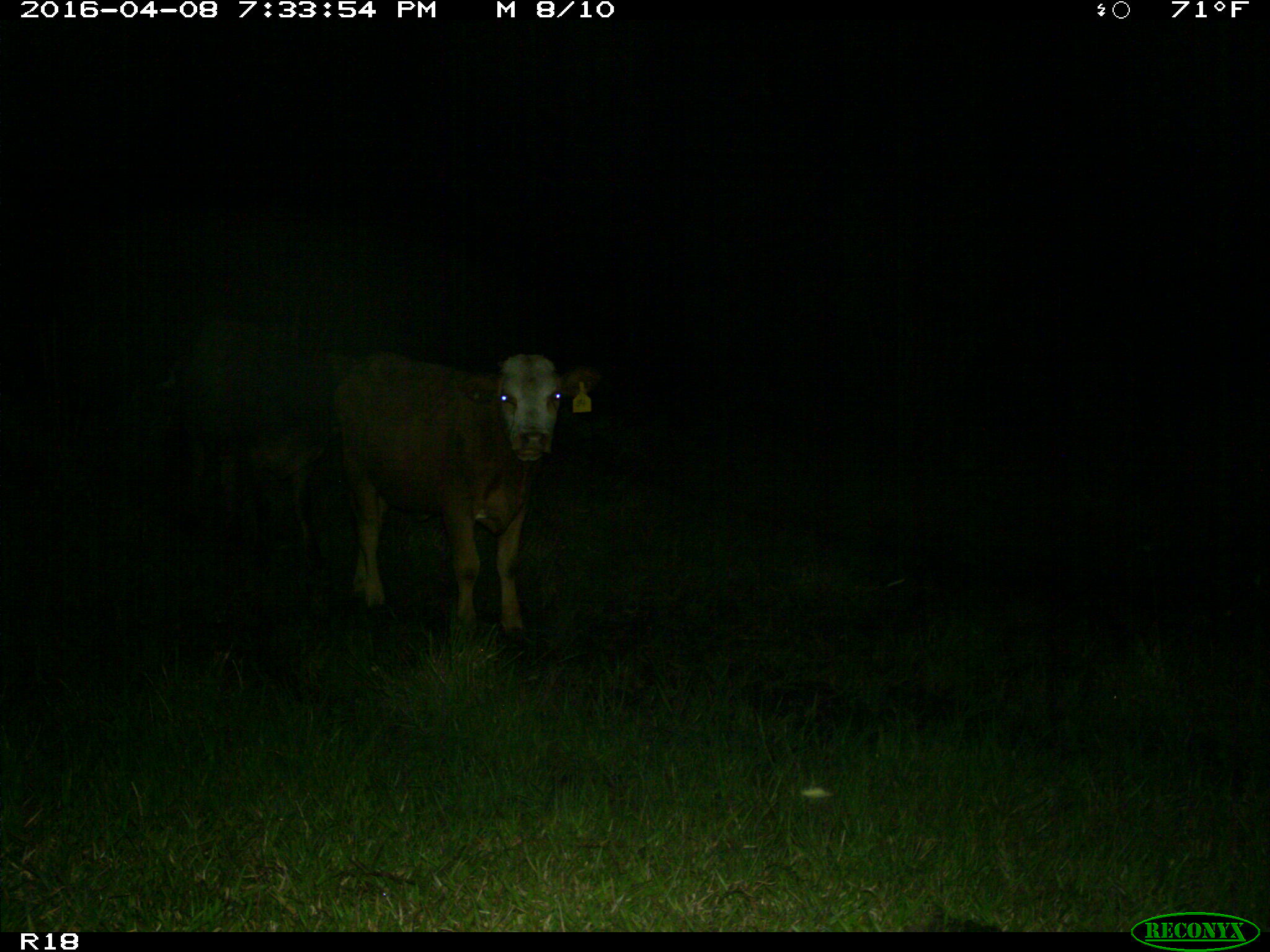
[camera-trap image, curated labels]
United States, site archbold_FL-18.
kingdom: Animalia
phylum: Chordata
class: Mammalia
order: Artiodactyla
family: Bovidae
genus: Bos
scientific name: Bos taurus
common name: domestic cow